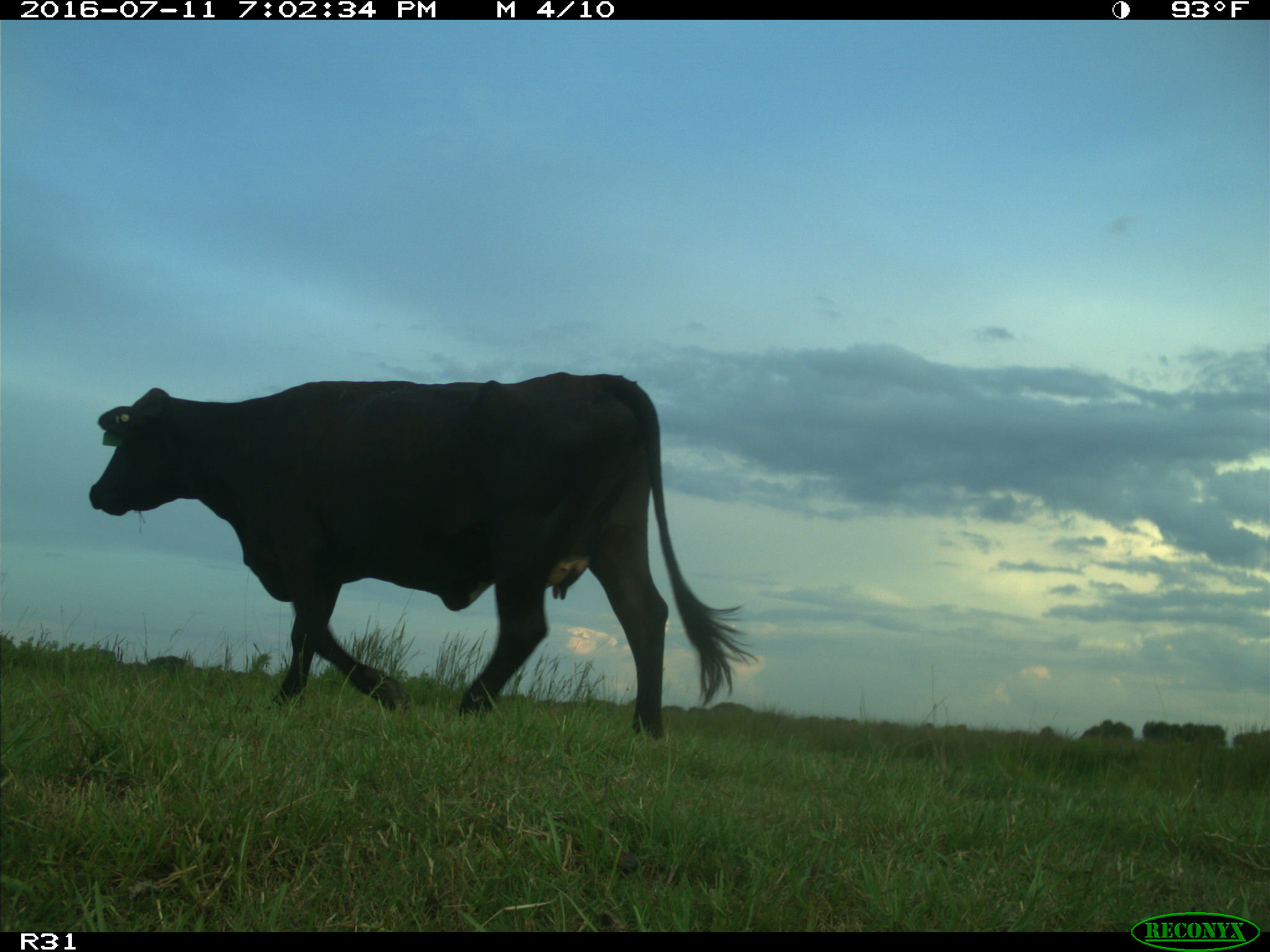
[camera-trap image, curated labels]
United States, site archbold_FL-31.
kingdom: Animalia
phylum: Chordata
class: Mammalia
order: Artiodactyla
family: Bovidae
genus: Bos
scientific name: Bos taurus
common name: domestic cow